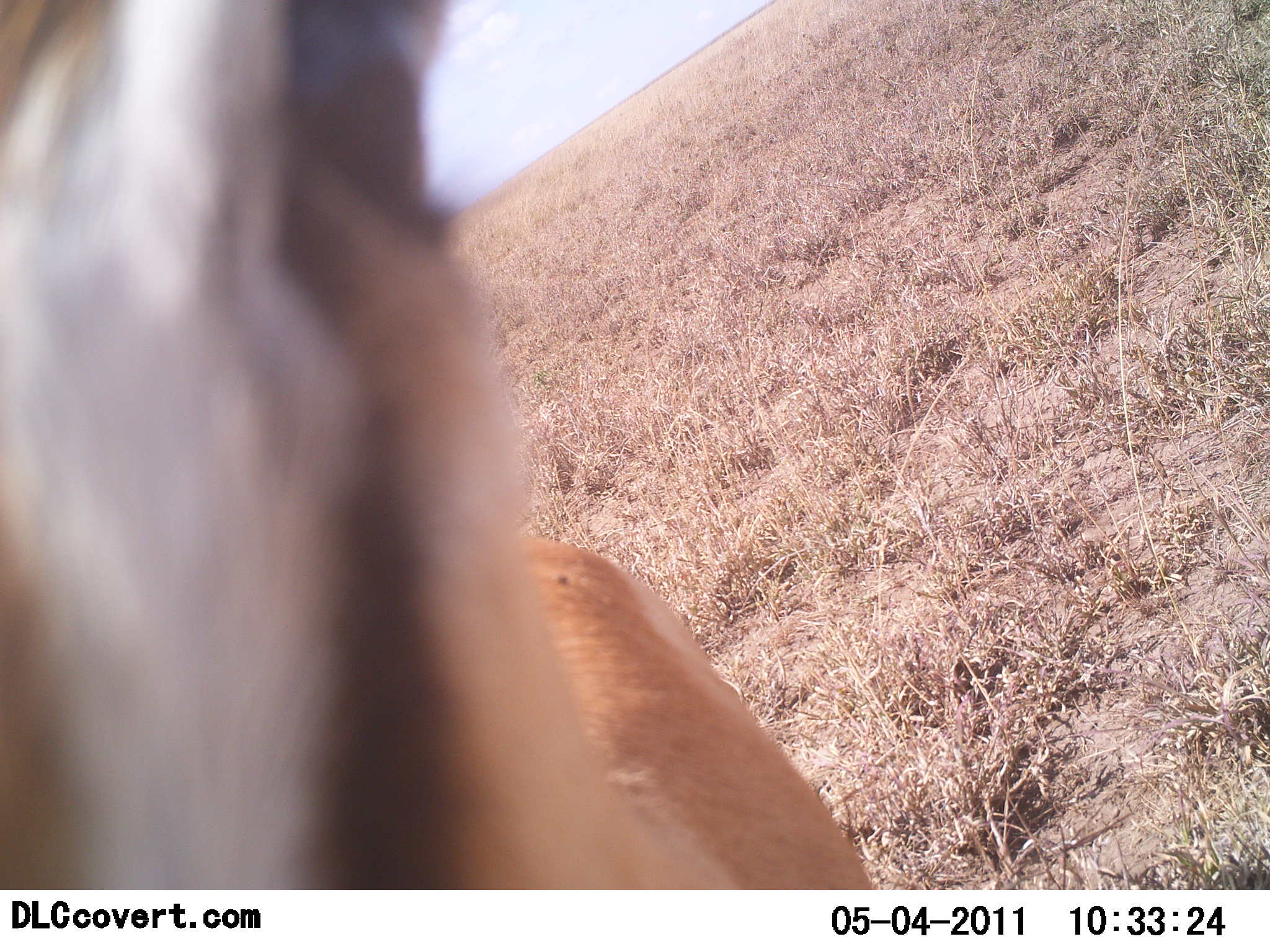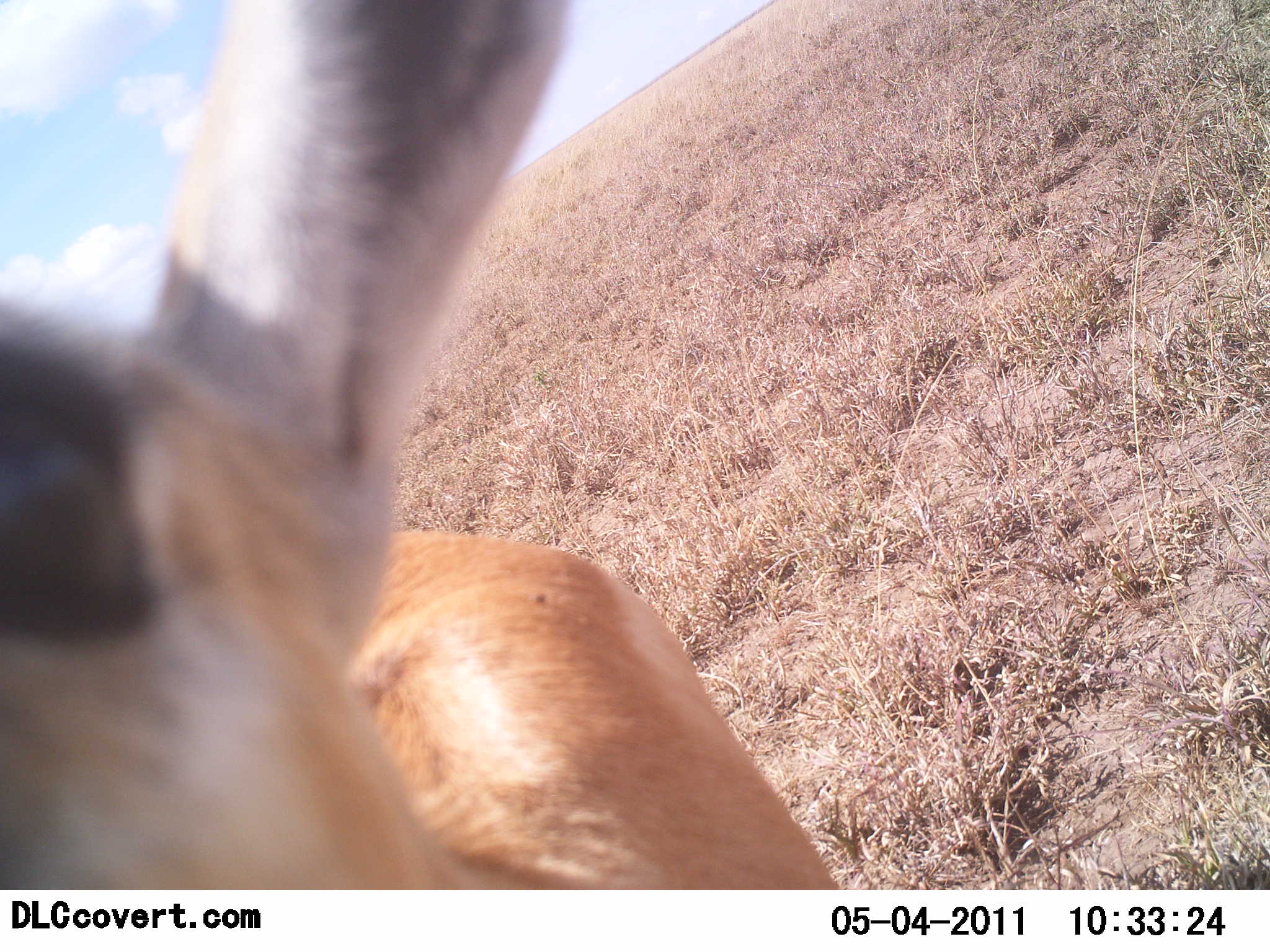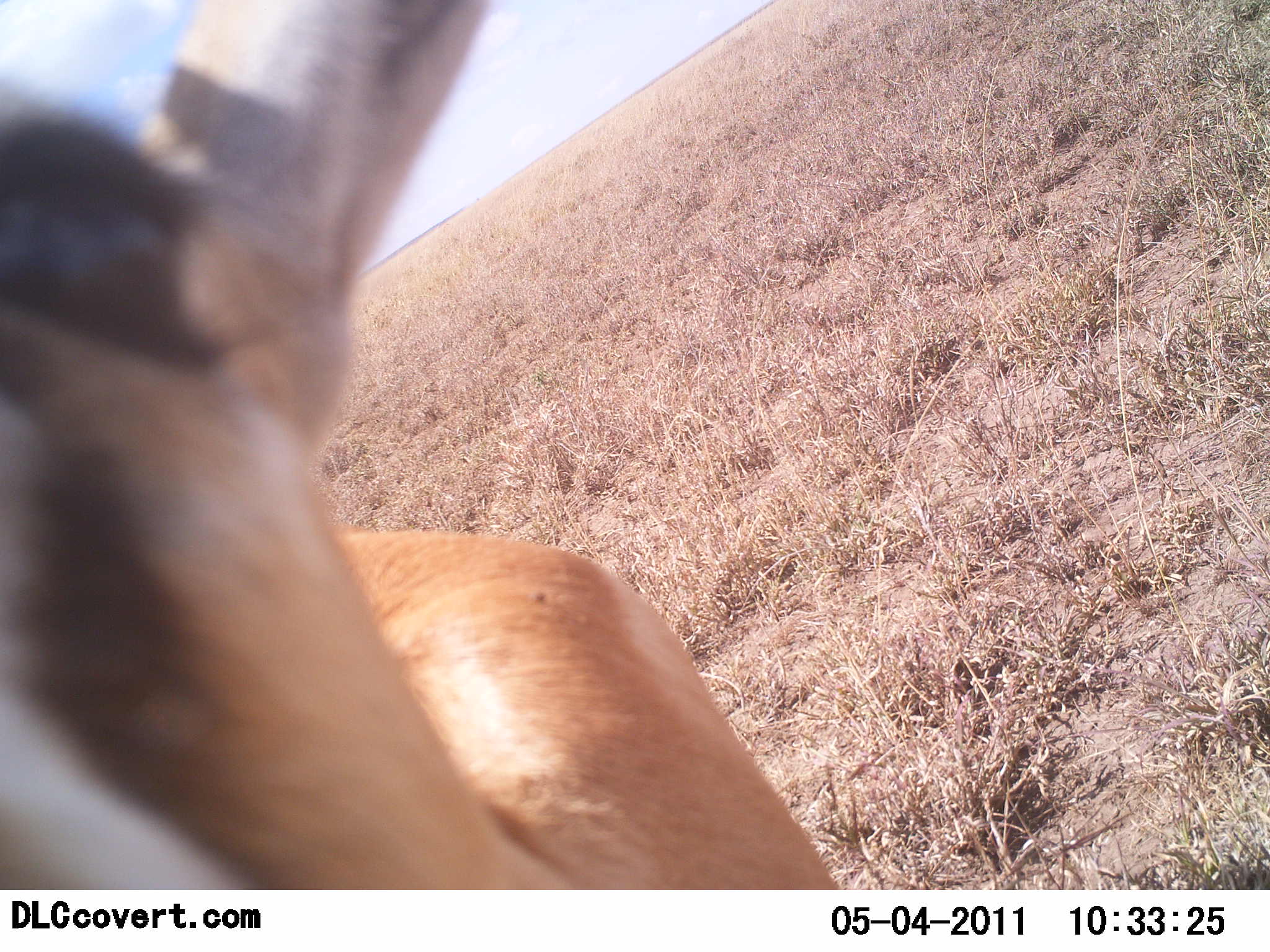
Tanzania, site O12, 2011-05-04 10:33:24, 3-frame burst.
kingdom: Animalia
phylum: Chordata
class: Mammalia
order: Artiodactyla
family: Bovidae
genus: Nanger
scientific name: Nanger granti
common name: grant's gazelle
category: gazellegrants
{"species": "gazellegrants (grant's gazelle) (Nanger granti)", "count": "1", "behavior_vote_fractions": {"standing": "100%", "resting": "0%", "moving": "0%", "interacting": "10%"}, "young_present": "0%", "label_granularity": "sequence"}